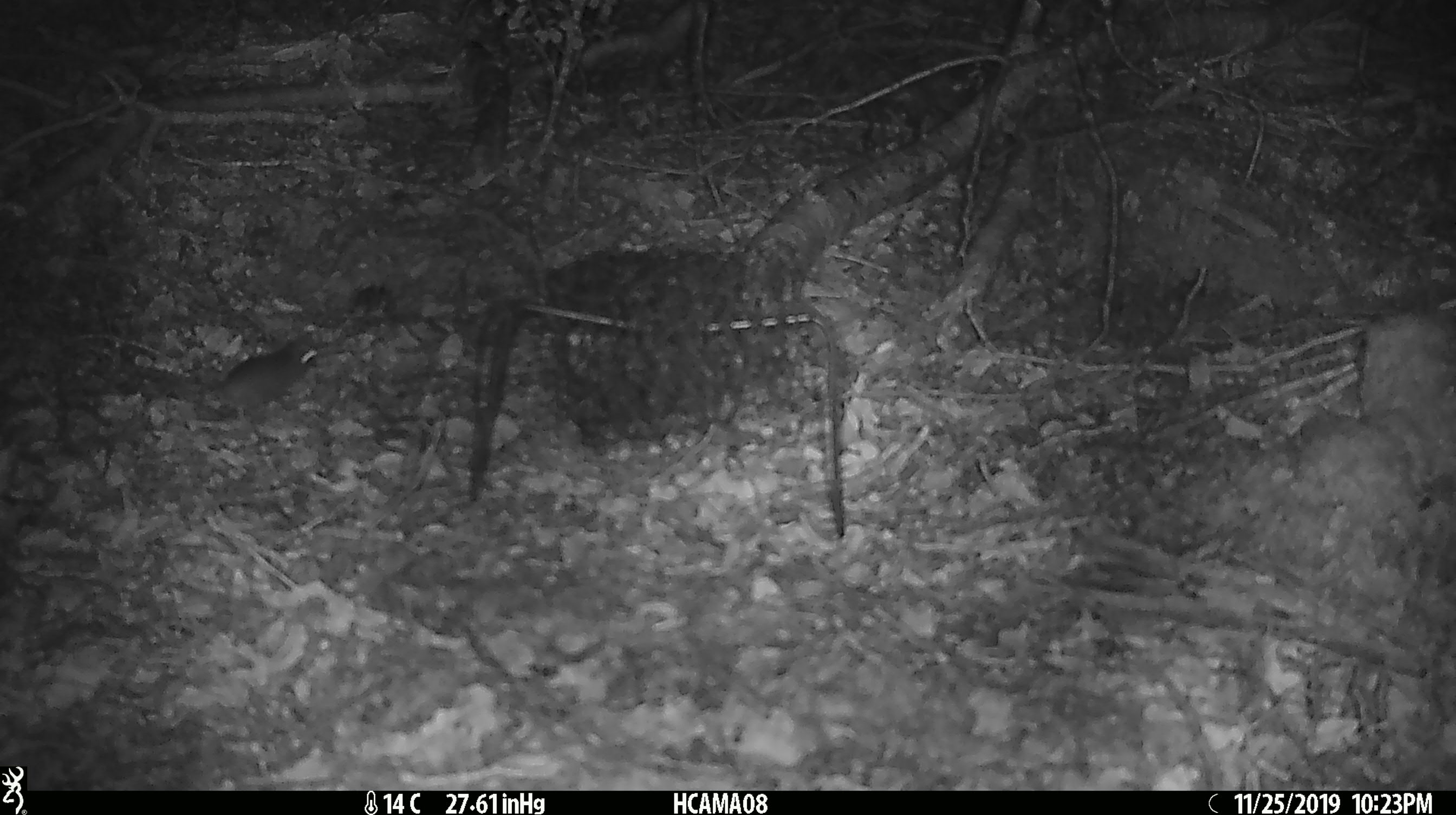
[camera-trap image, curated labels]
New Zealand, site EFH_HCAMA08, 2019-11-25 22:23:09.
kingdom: Animalia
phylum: Chordata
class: Mammalia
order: Rodentia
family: Muridae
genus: Mus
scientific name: Mus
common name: mouse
Mouse (Mus).